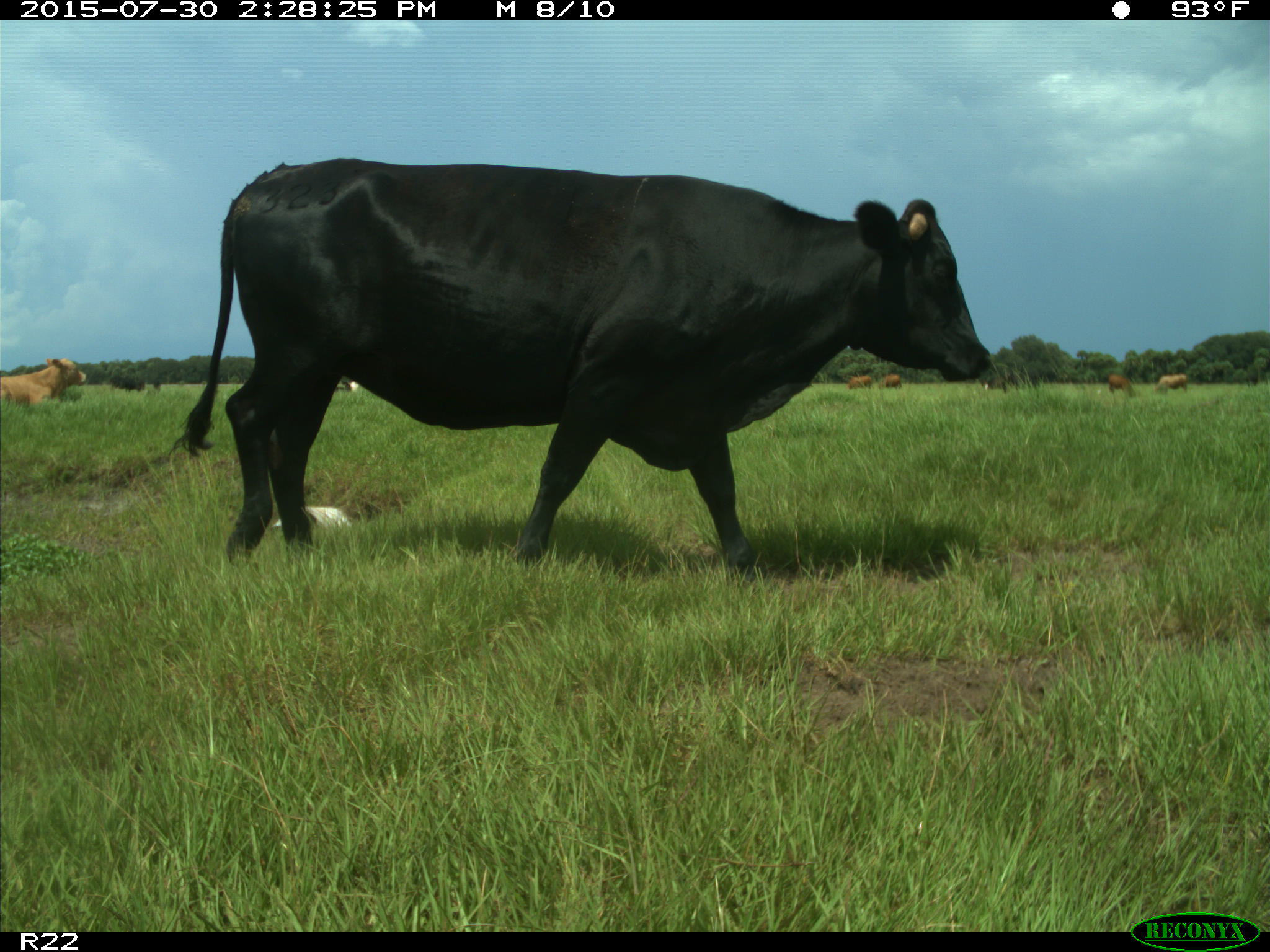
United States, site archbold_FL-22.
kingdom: Animalia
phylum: Chordata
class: Mammalia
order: Artiodactyla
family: Bovidae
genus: Bos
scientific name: Bos taurus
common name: domestic cow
Bos taurus (domestic cow).